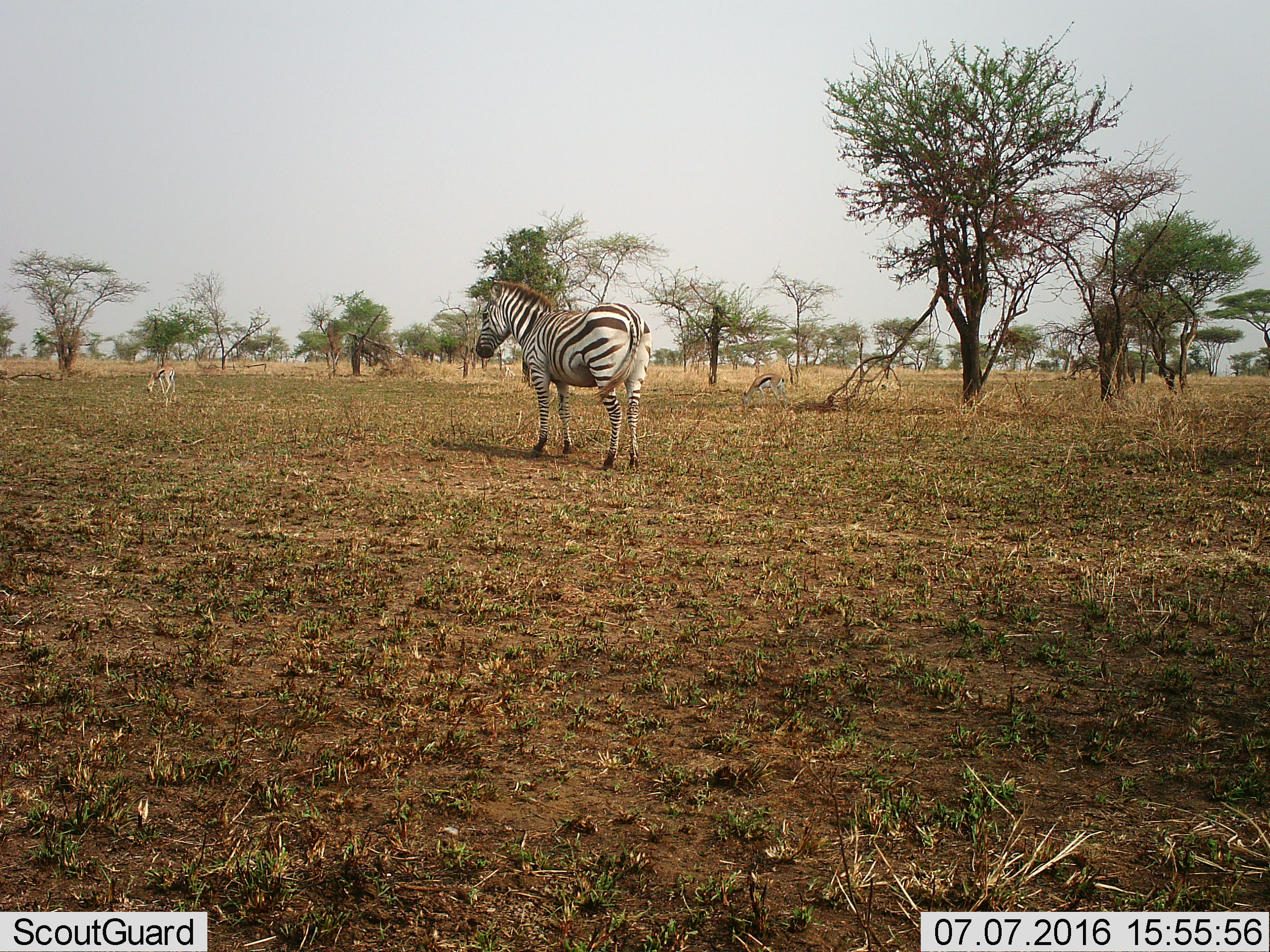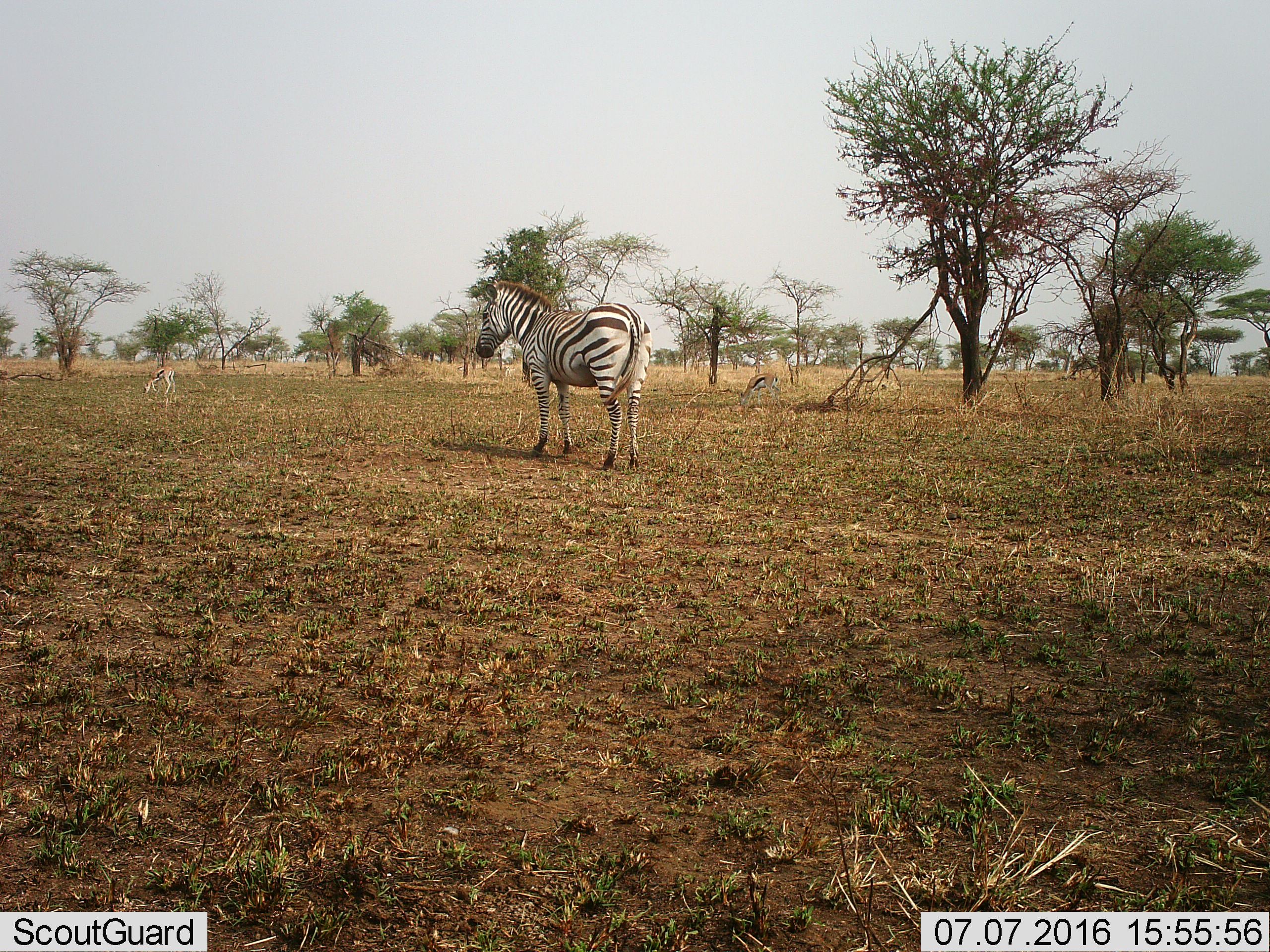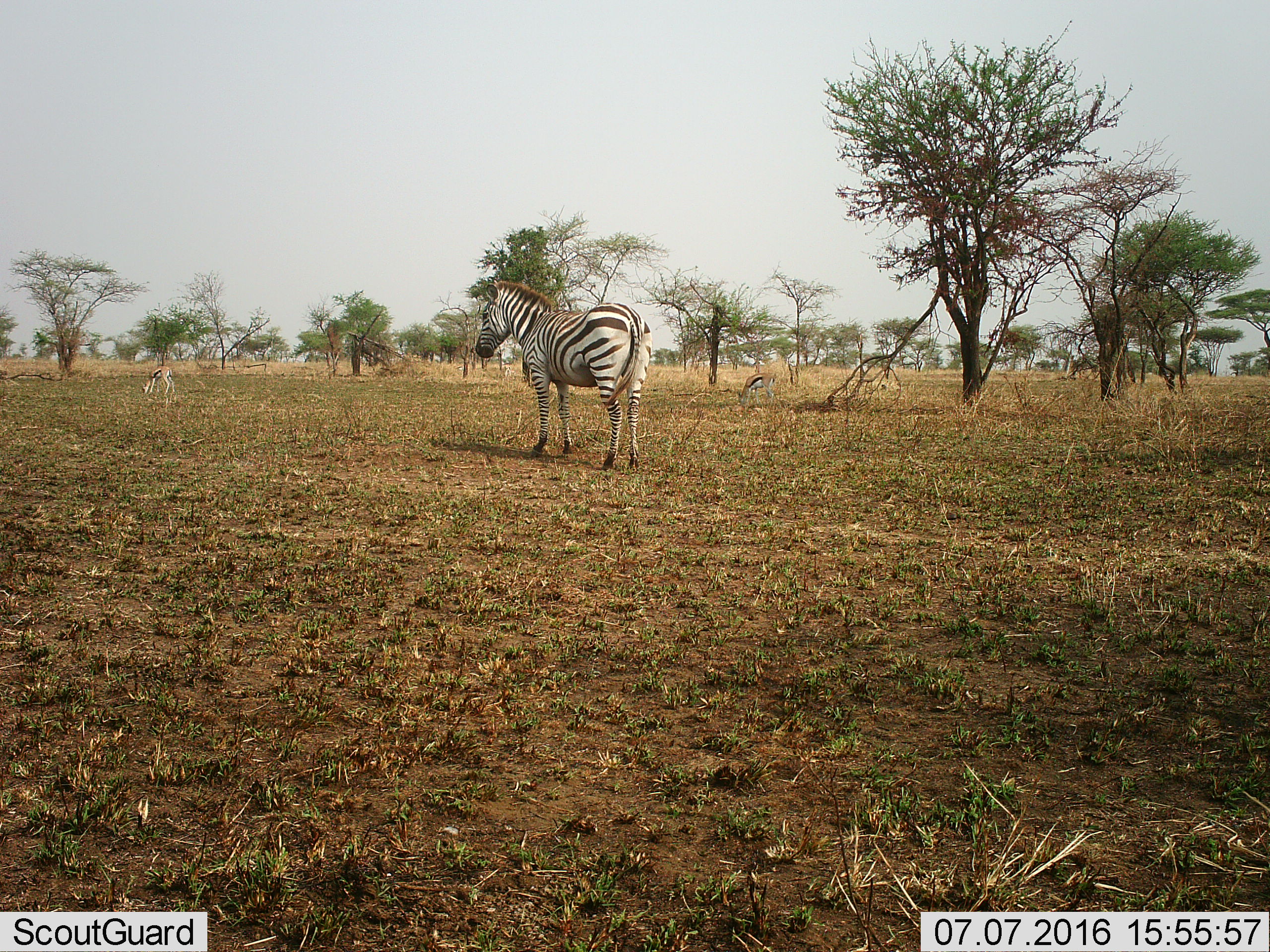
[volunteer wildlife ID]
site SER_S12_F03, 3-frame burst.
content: unidentified animal